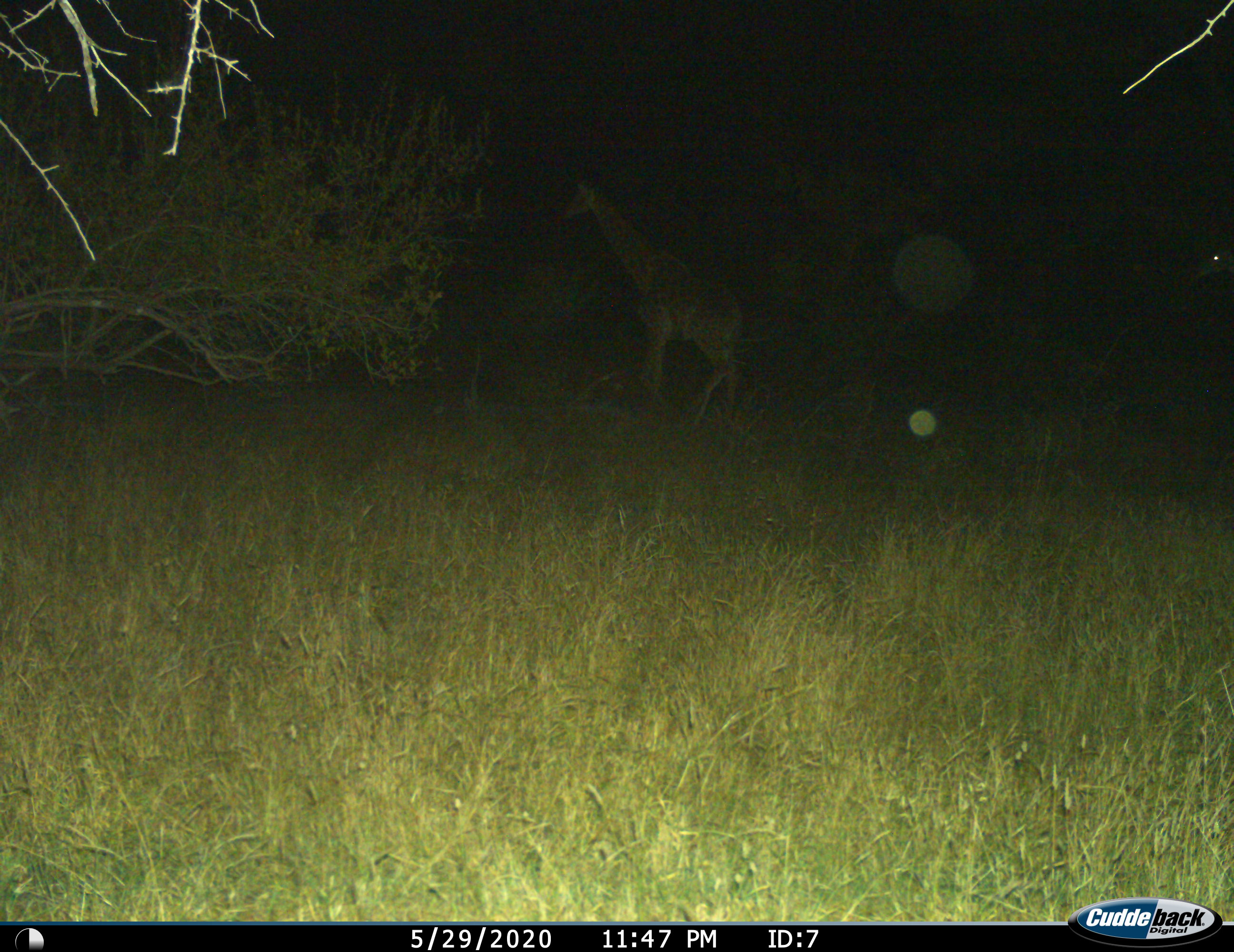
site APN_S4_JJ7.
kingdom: Animalia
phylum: Chordata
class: Mammalia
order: Artiodactyla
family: Giraffidae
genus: Giraffa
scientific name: Giraffa camelopardalis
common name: giraffe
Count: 1.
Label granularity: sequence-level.